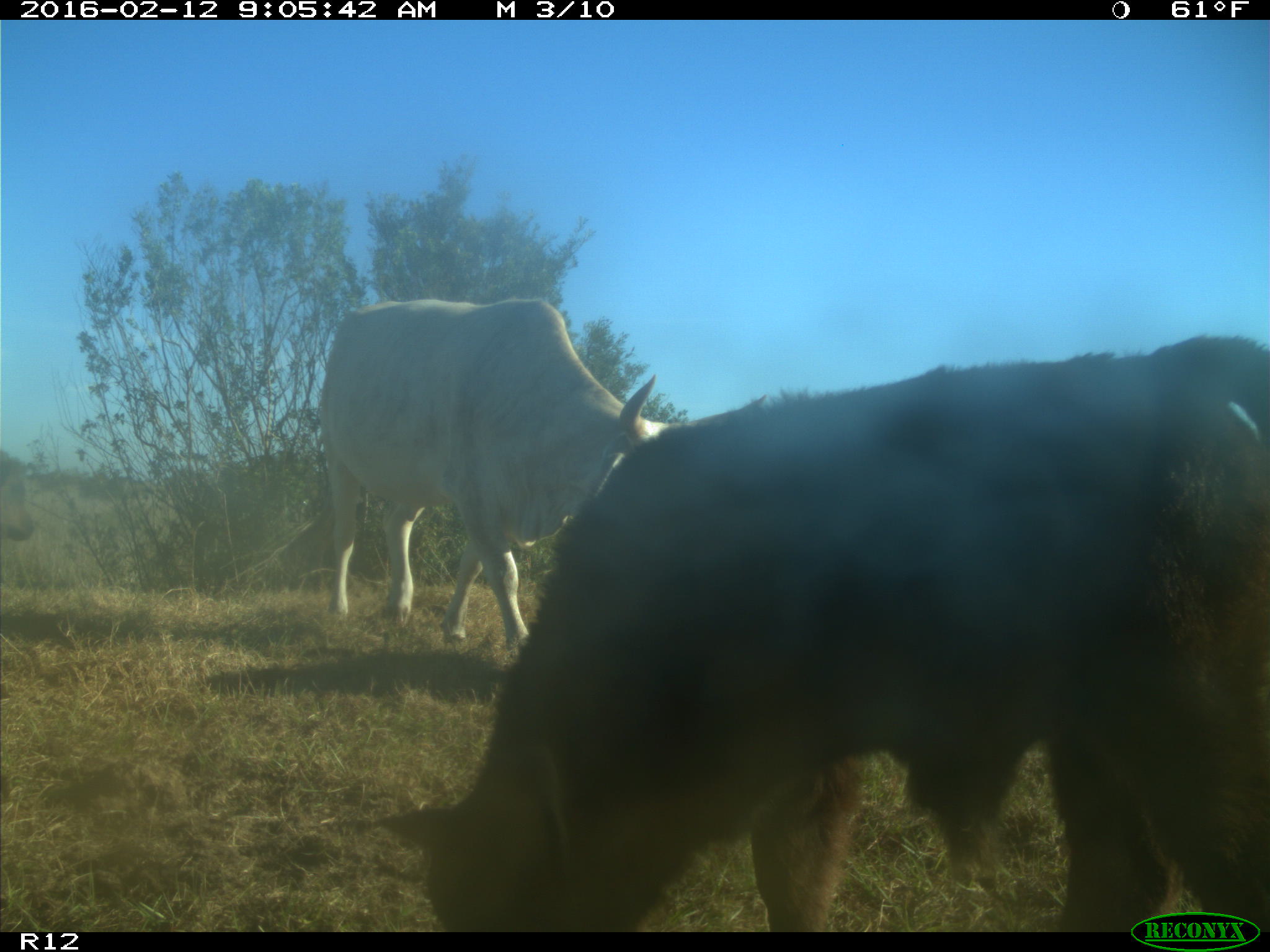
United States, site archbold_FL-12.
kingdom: Animalia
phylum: Chordata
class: Mammalia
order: Artiodactyla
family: Bovidae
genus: Bos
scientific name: Bos taurus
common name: domestic cow